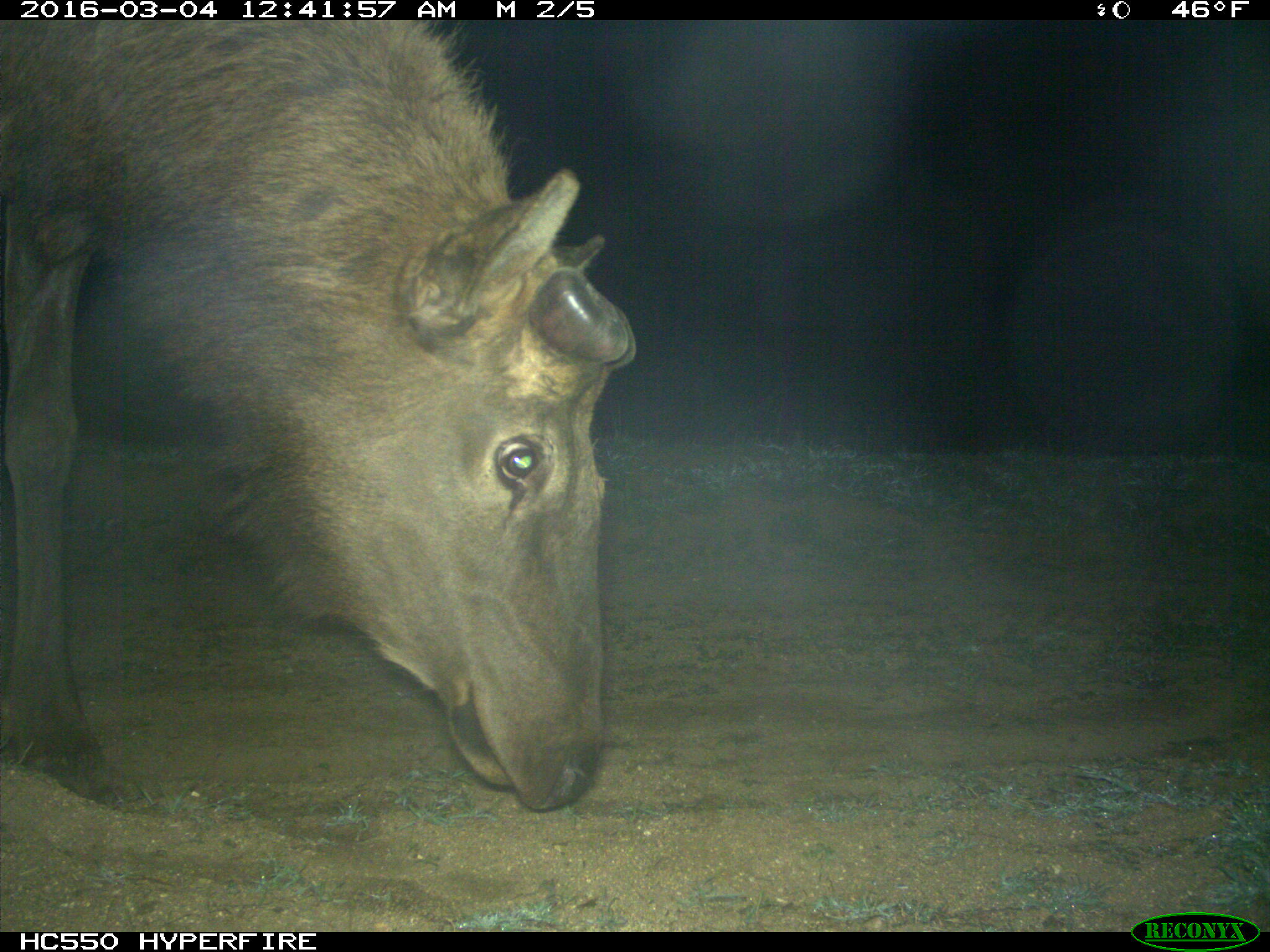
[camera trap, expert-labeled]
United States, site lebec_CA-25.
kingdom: Animalia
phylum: Chordata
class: Mammalia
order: Artiodactyla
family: Cervidae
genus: Cervus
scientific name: Cervus canadensis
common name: elk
Cervus canadensis (elk).